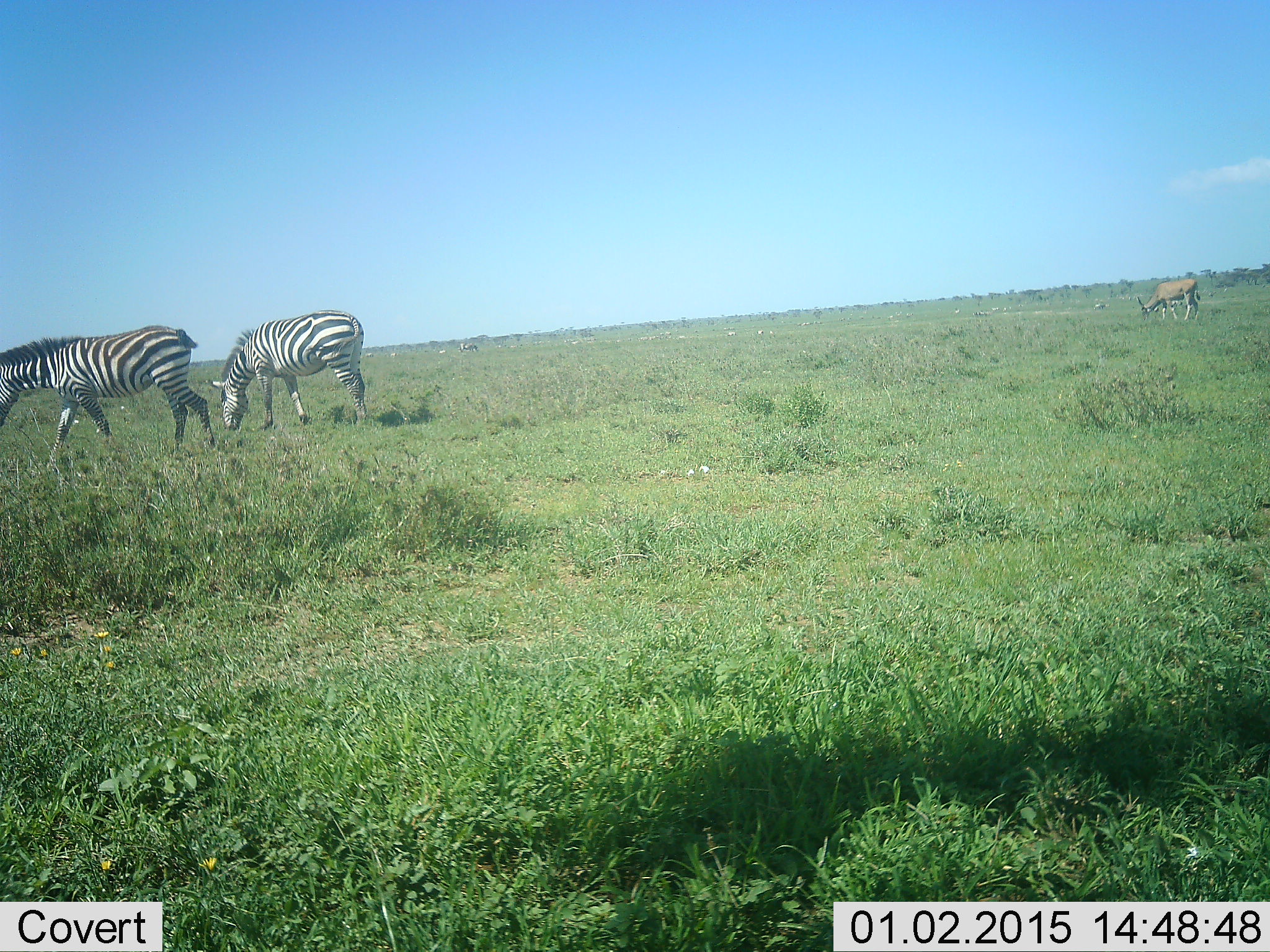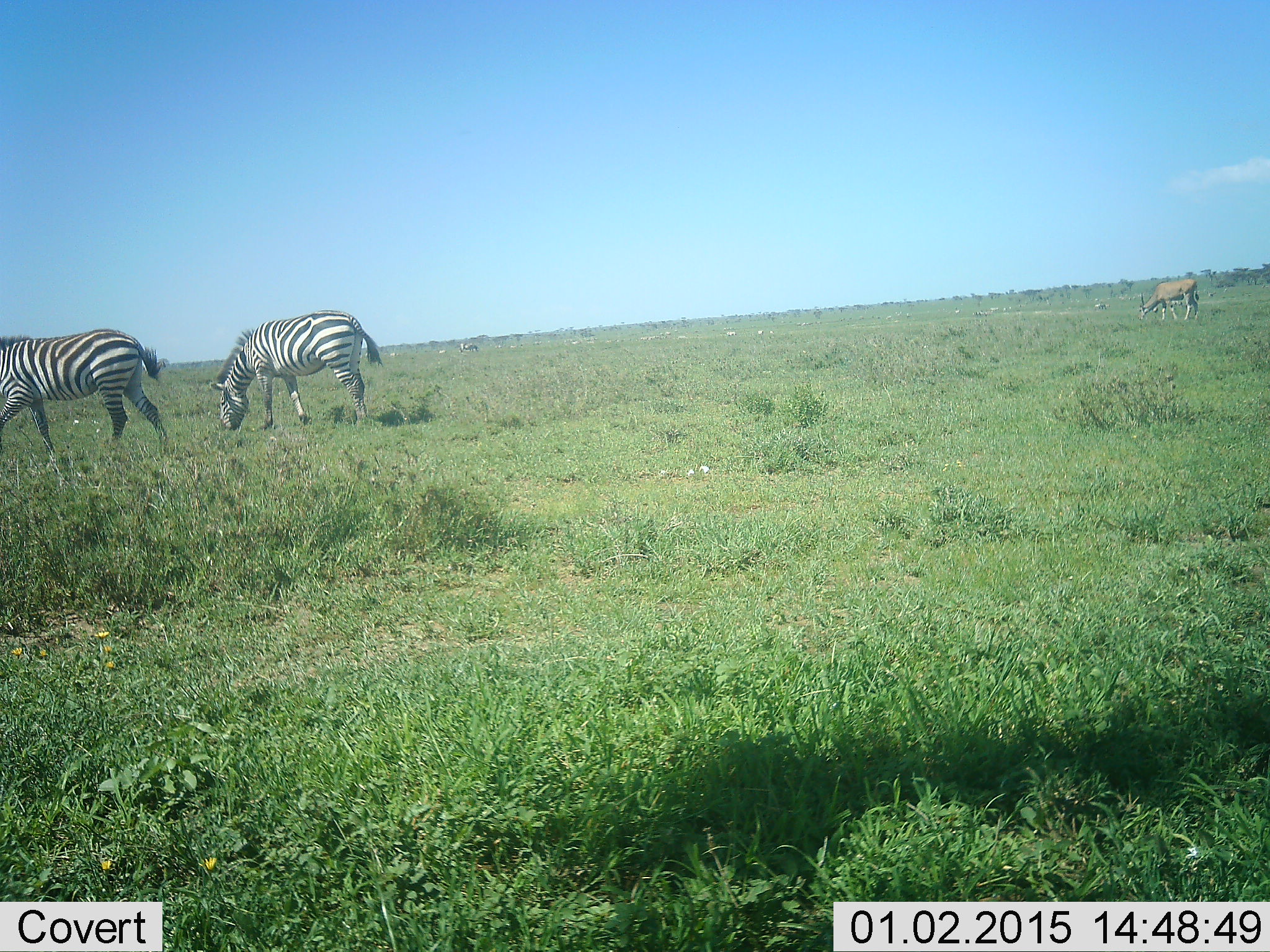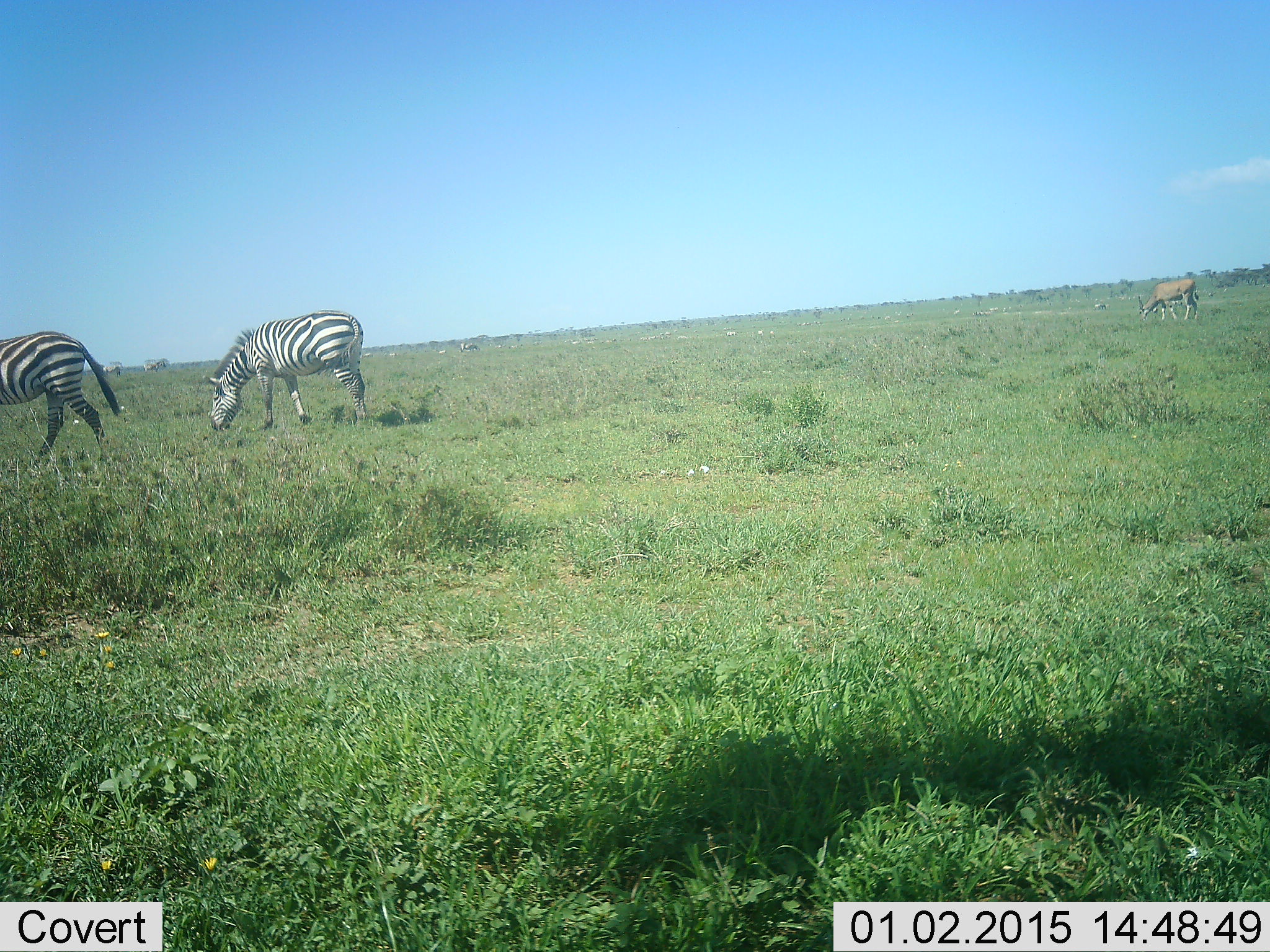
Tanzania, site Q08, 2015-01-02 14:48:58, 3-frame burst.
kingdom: Animalia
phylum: Chordata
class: Mammalia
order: Artiodactyla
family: Bovidae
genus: Eudorcas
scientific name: Eudorcas thomsonii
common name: thomson's gazelle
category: gazellethomsons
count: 1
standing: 30%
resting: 0%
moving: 10%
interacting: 0%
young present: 0%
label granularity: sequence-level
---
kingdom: Animalia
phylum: Chordata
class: Mammalia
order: Perissodactyla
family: Equidae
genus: Equus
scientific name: Equus quagga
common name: plains zebra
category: zebra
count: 2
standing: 39%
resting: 0%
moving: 70%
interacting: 0%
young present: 0%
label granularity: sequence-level